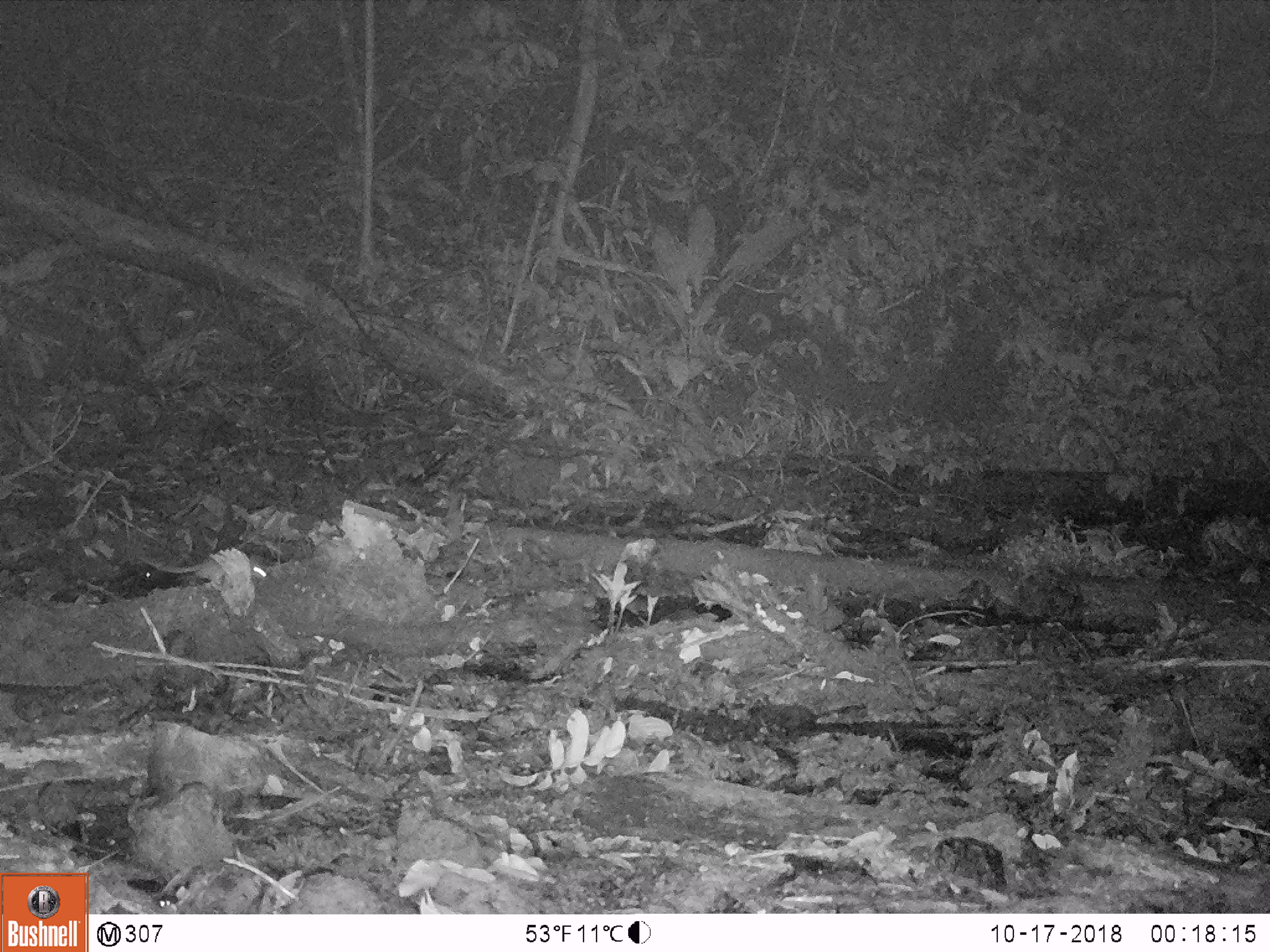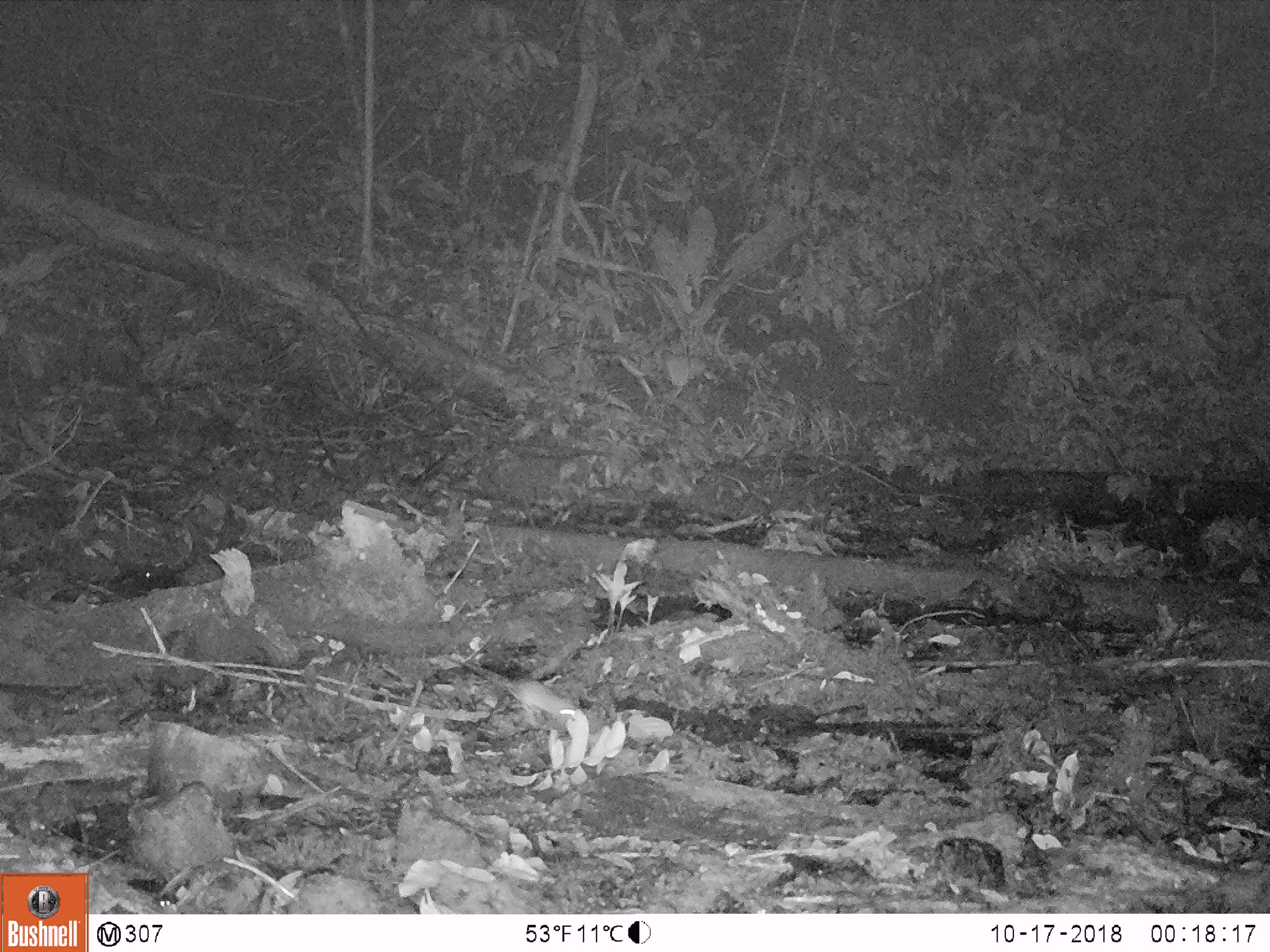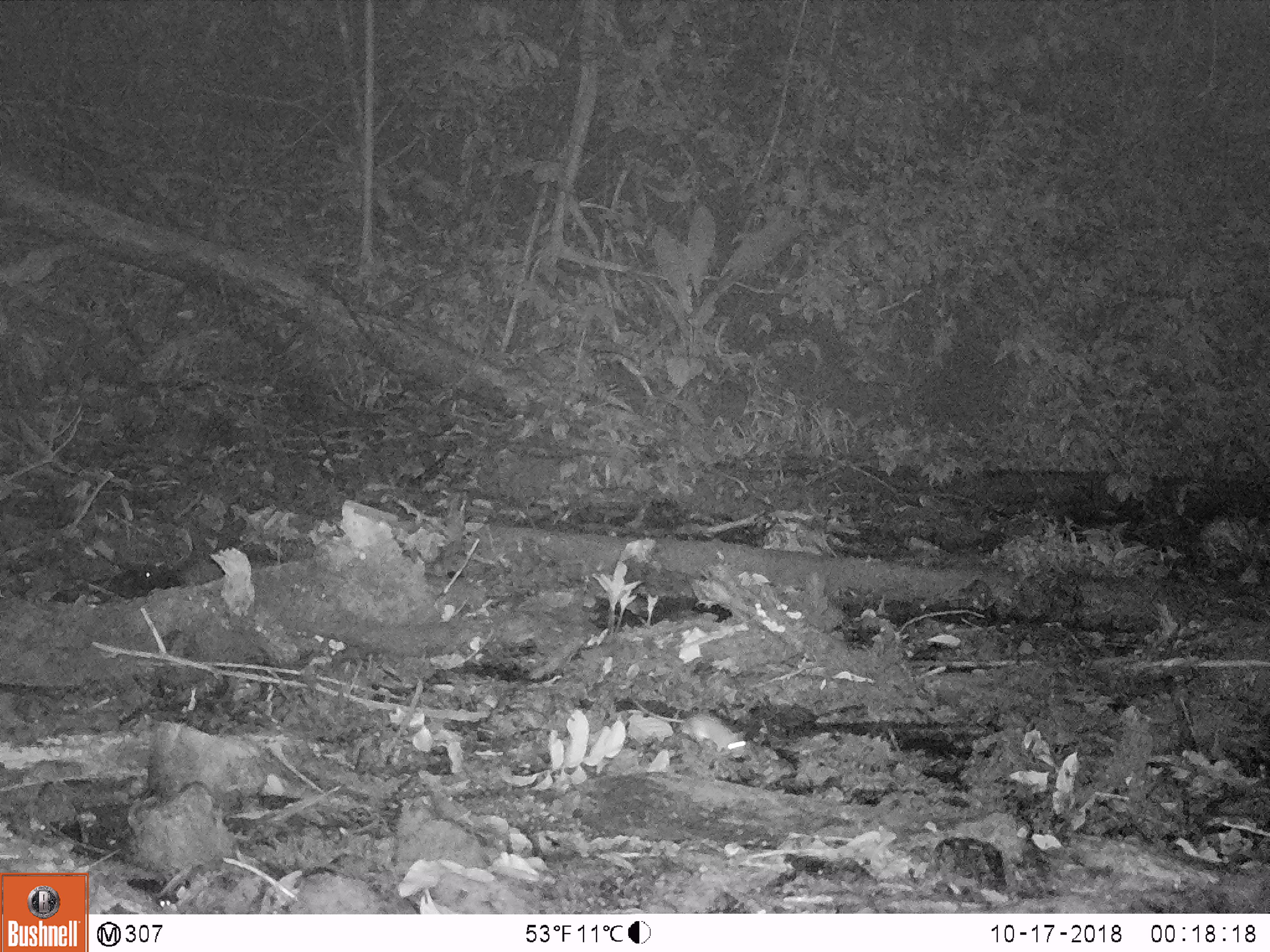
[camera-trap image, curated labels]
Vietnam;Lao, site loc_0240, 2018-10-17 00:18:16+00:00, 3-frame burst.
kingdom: Animalia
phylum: Chordata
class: Mammalia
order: Rodentia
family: Muridae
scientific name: Muridae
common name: old-world mice and rats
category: unidentified murid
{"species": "unidentified murid (old-world mice and rats) (Muridae)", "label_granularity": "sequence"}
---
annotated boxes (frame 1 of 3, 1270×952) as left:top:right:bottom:
unidentified murid: 124:547:267:617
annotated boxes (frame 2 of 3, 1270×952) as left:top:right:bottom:
unidentified murid: 456:658:576:724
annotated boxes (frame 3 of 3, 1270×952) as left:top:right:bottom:
unidentified murid: 628:694:747:758